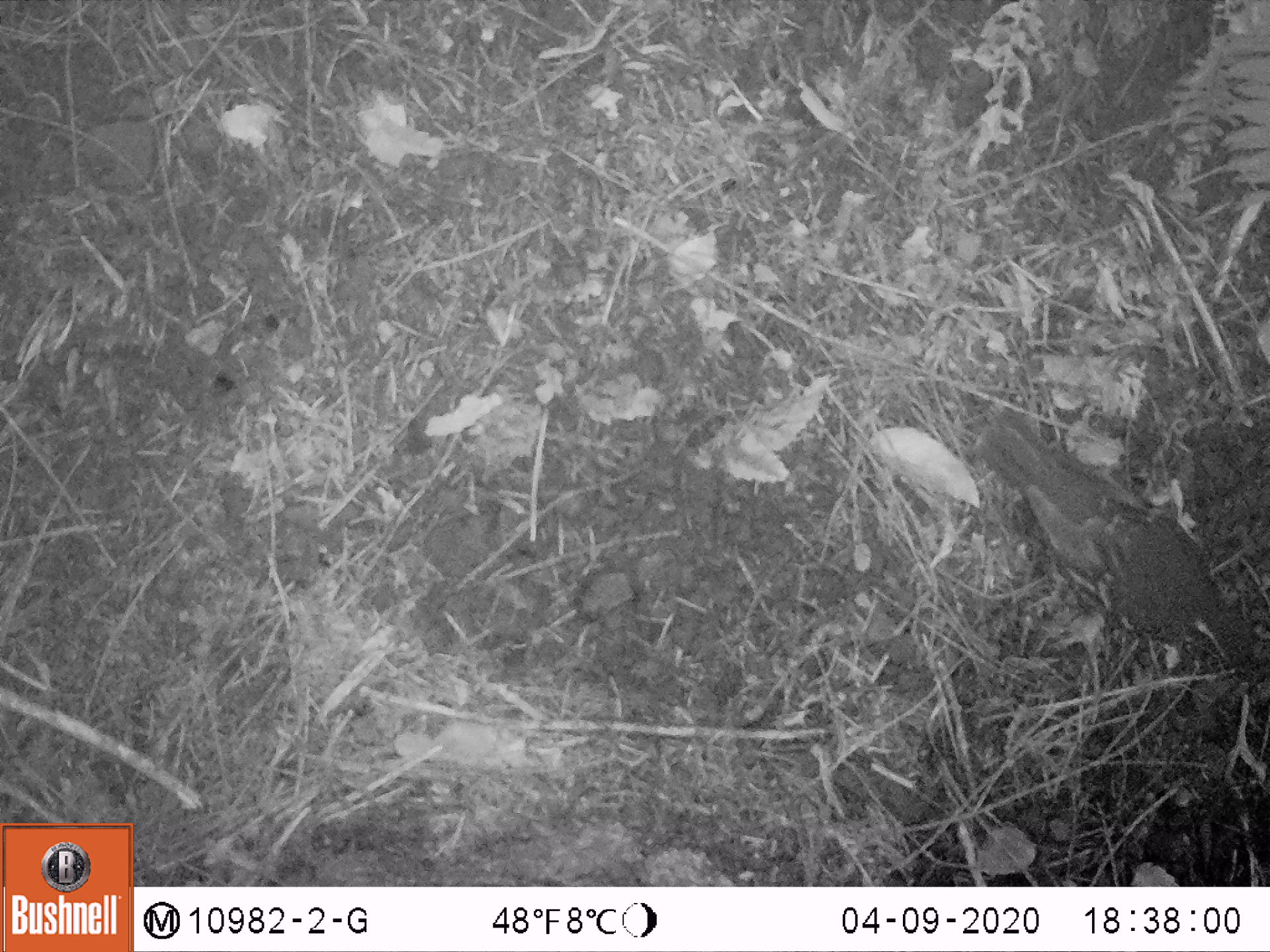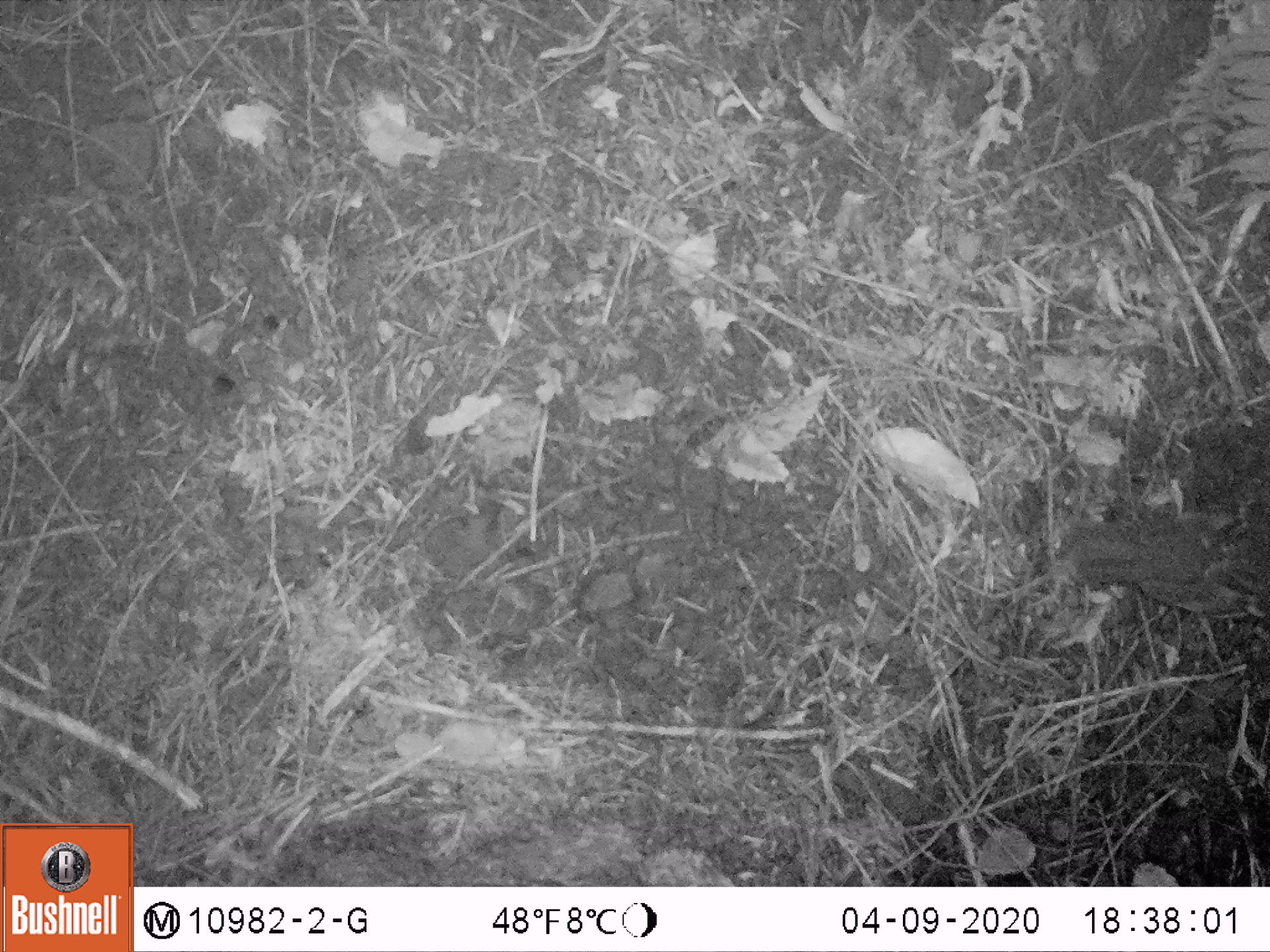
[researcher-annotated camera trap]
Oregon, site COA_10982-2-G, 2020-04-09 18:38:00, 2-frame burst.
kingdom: Animalia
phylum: Chordata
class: Aves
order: Passeriformes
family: Turdidae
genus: Ixoreus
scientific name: Ixoreus naevius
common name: varied thrush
Varied thrush (Ixoreus naevius).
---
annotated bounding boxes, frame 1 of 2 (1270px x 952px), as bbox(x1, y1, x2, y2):
varied thrush: bbox(980, 415, 1254, 674)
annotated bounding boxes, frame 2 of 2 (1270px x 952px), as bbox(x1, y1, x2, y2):
varied thrush: bbox(1066, 516, 1267, 619)